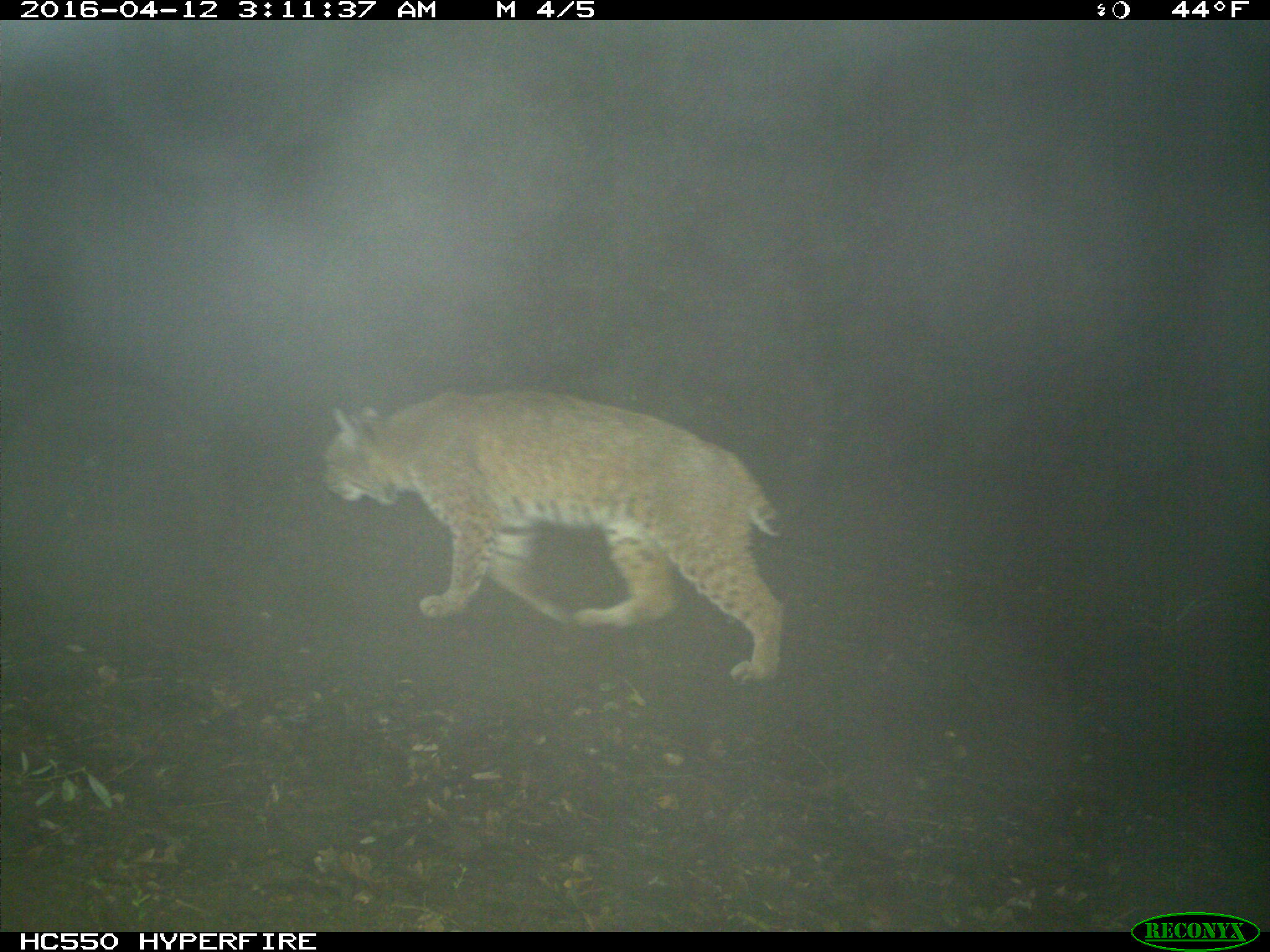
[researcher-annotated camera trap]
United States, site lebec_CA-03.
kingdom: Animalia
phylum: Chordata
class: Mammalia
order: Carnivora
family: Felidae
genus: Lynx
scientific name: Lynx rufus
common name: bobcat